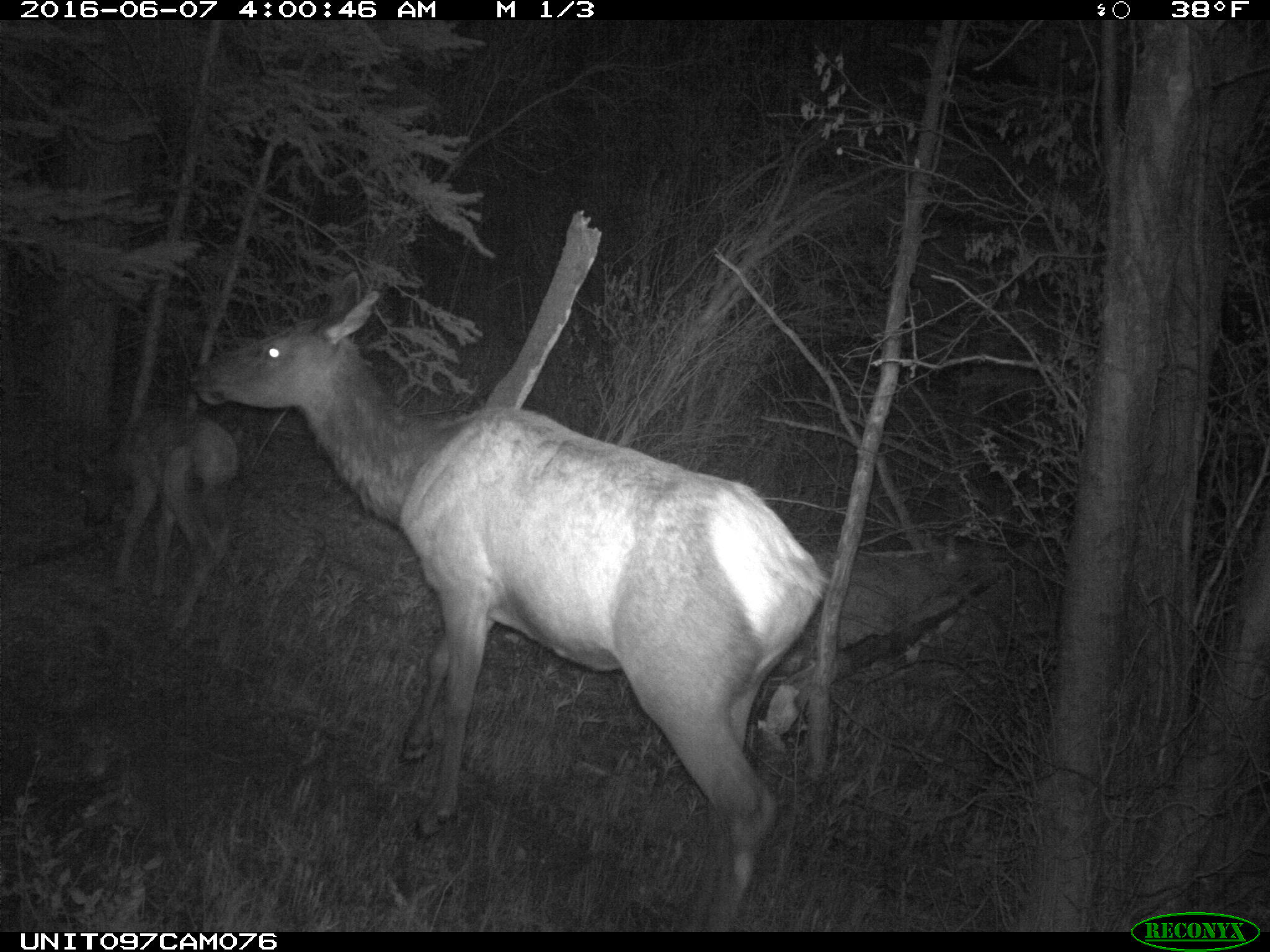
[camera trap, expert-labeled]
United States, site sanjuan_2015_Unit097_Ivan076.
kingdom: Animalia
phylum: Chordata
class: Mammalia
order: Artiodactyla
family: Cervidae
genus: Cervus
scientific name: Cervus elaphus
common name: red deer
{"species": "Cervus elaphus (red deer)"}